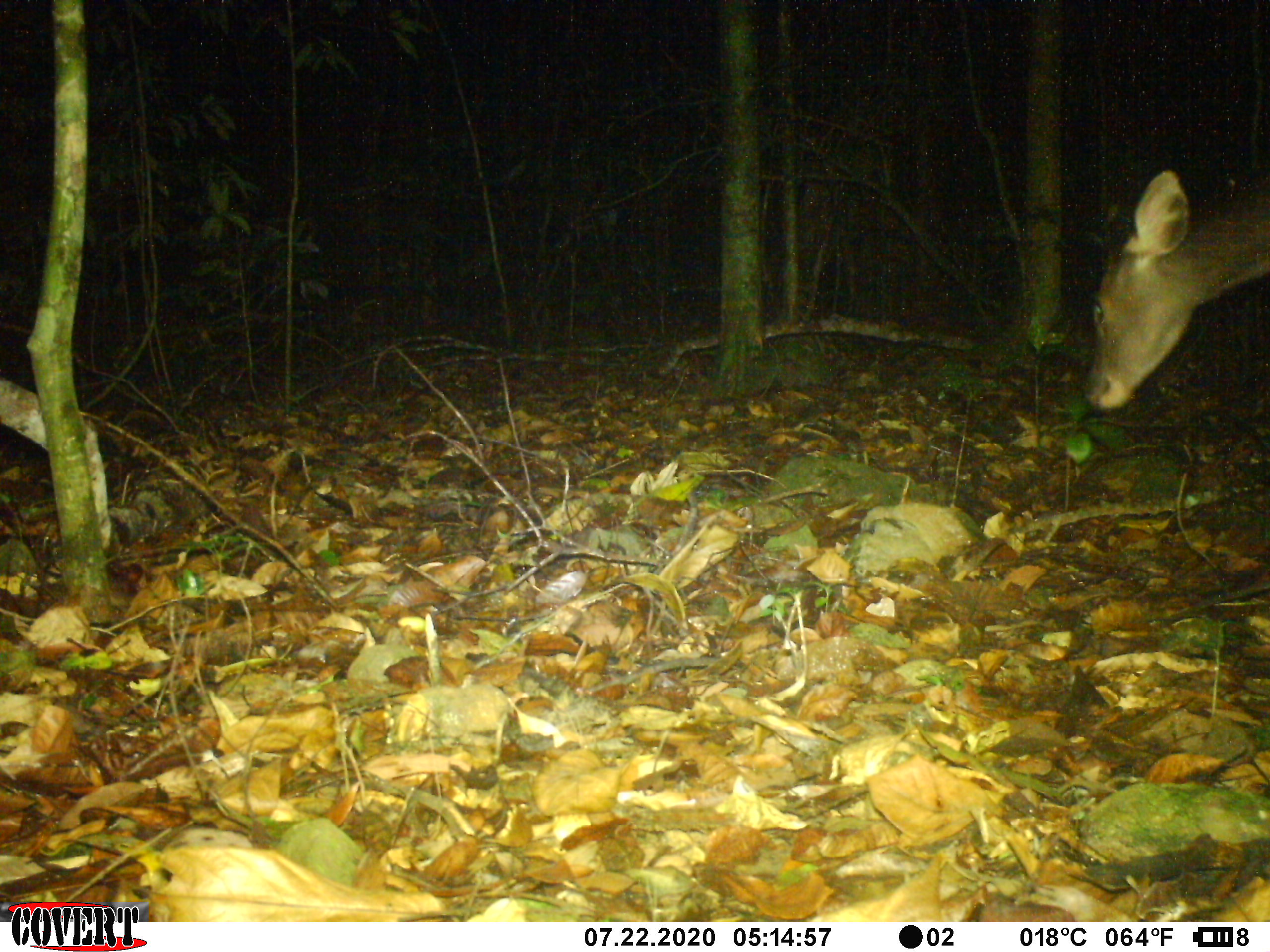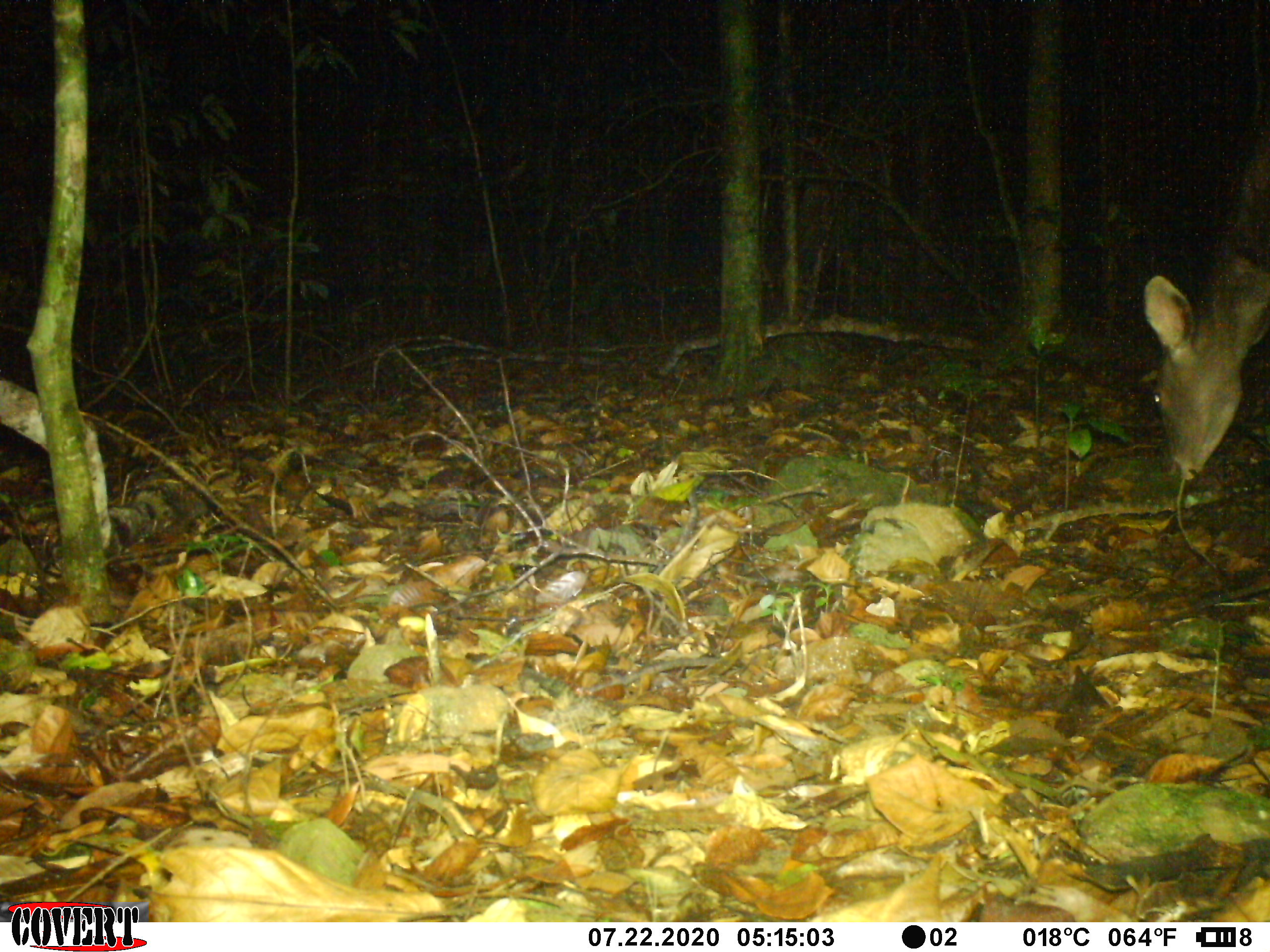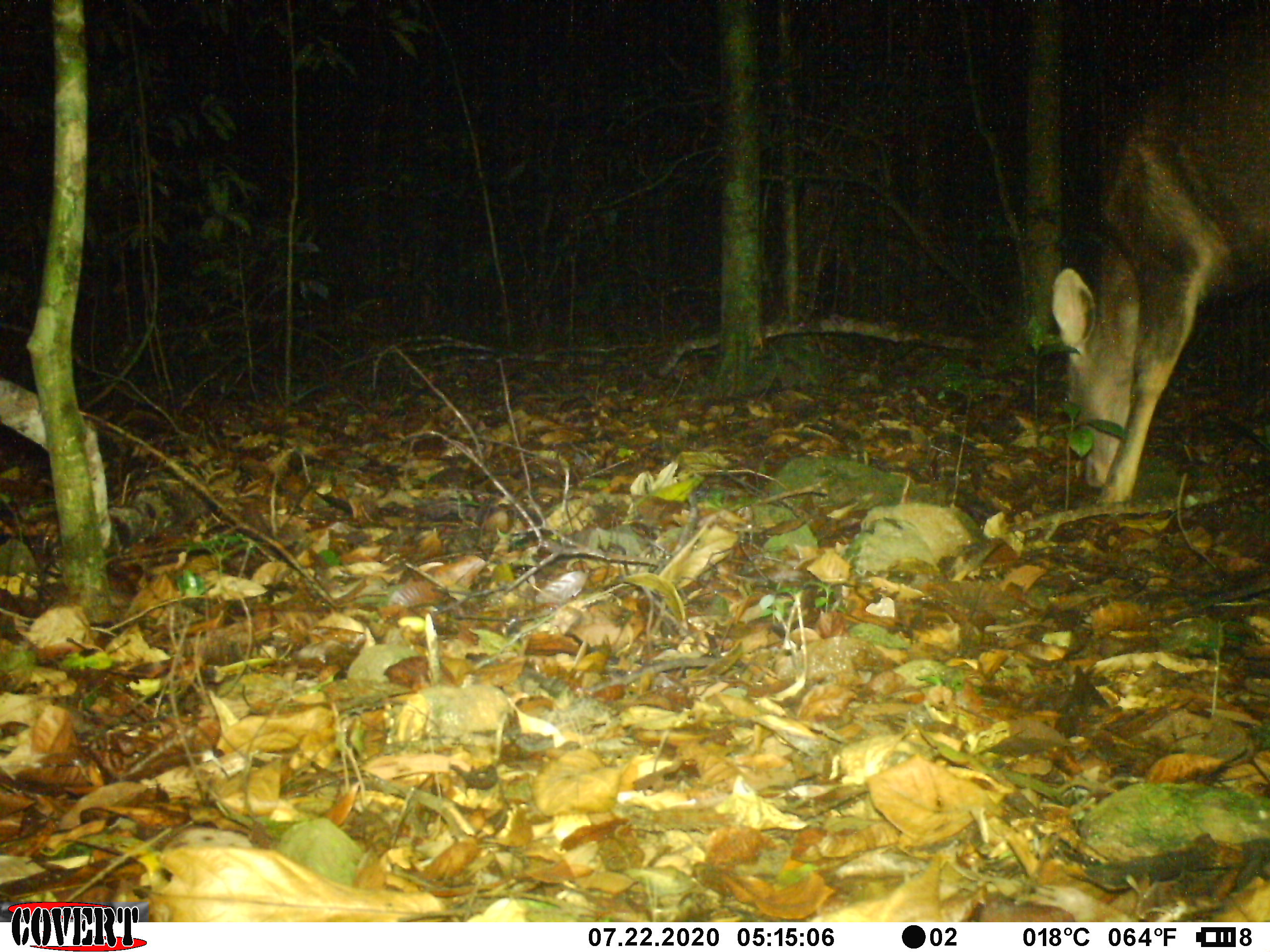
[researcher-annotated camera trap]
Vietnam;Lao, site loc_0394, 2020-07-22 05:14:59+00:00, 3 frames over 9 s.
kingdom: Animalia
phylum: Chordata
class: Mammalia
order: Artiodactyla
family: Cervidae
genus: Rusa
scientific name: Rusa unicolor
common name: sambar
Sambar (Rusa unicolor). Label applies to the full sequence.